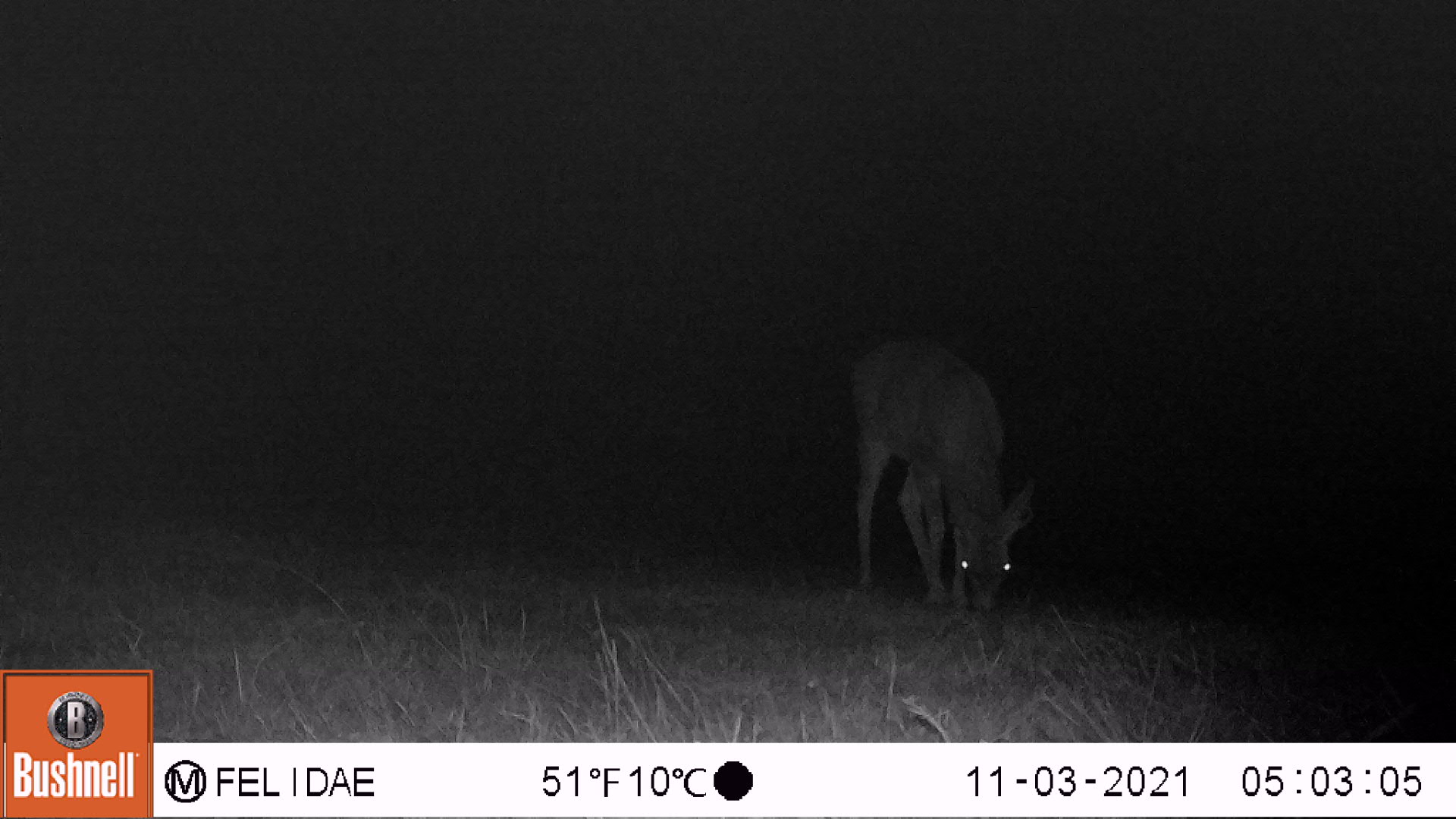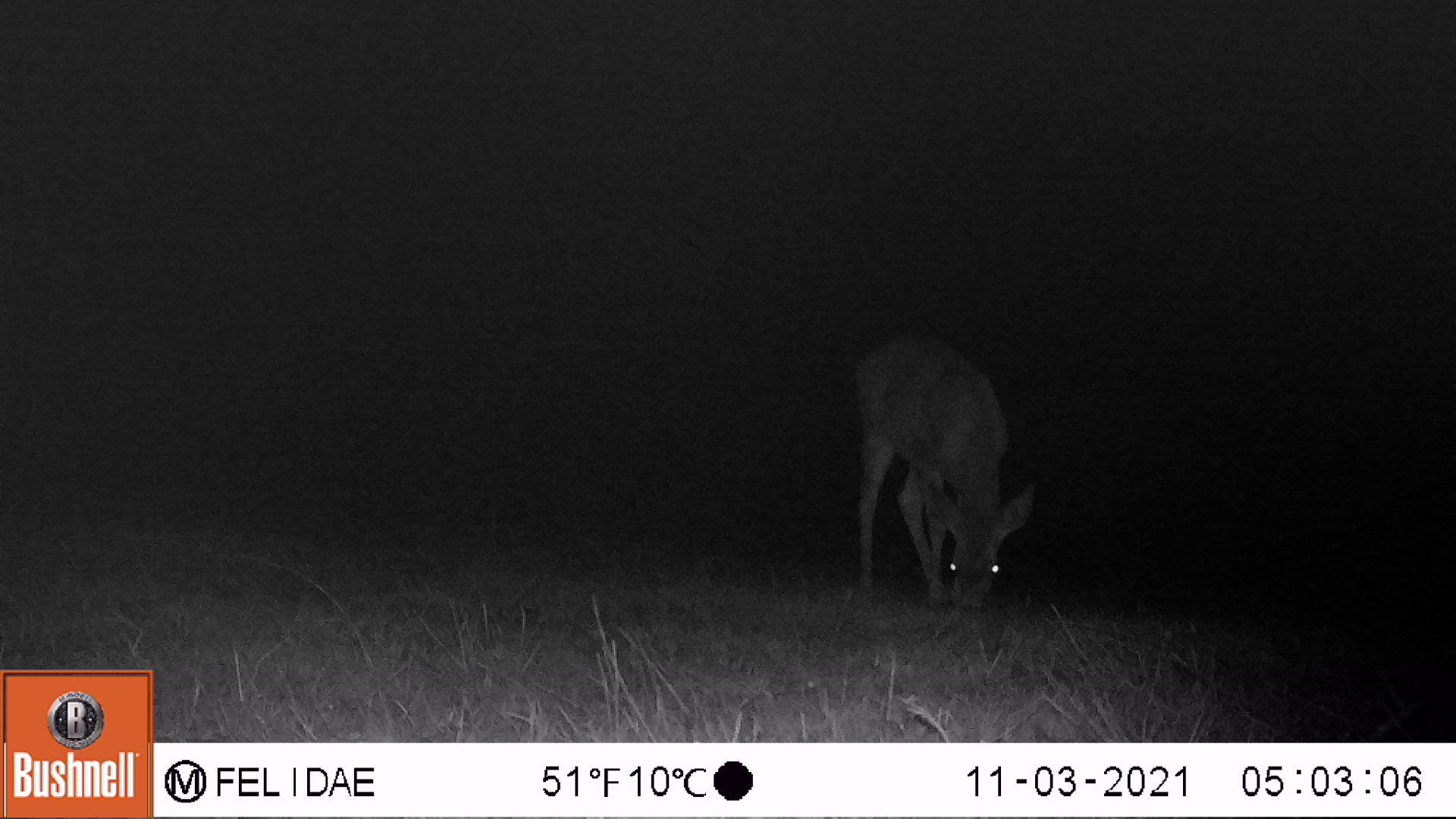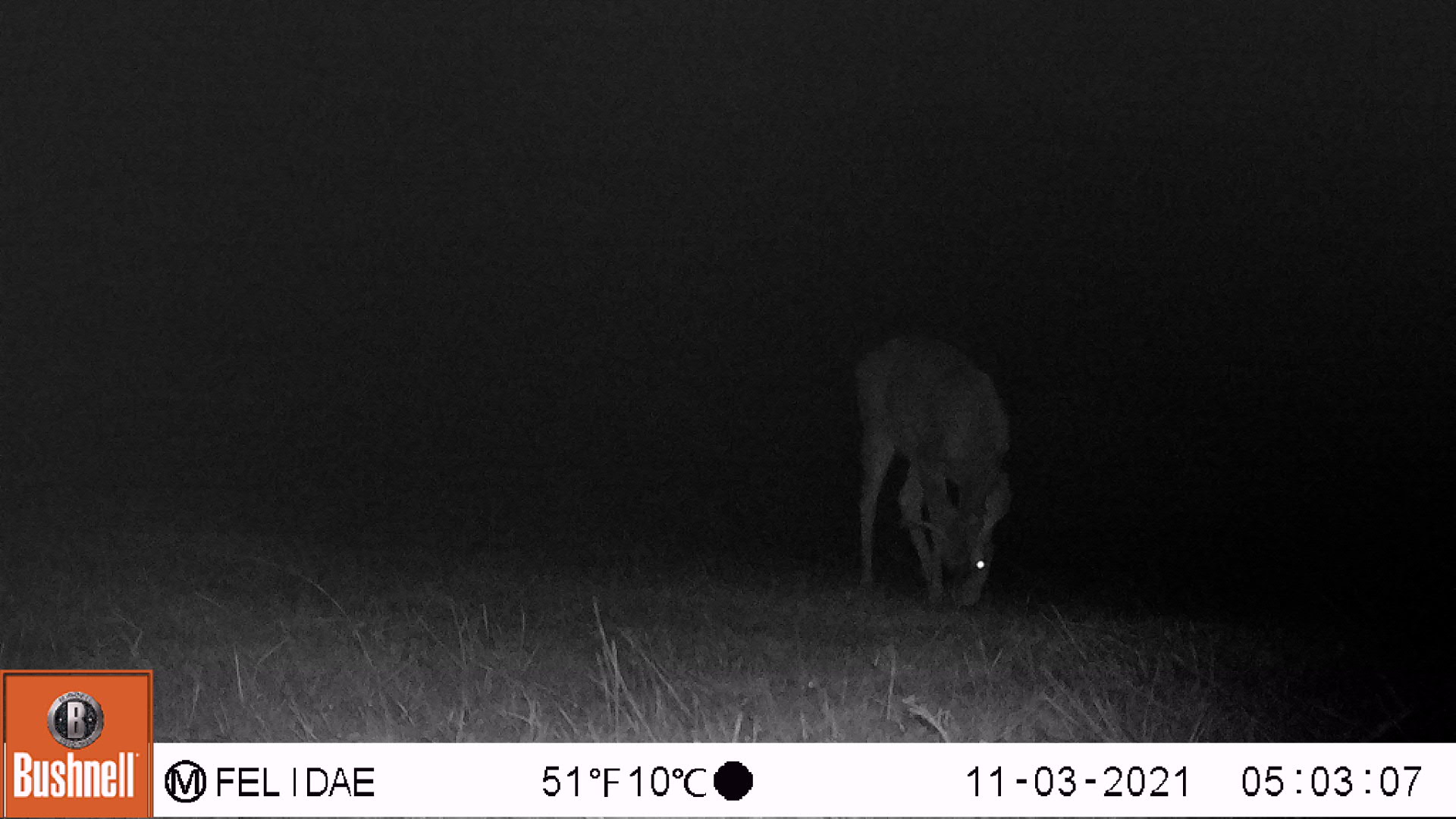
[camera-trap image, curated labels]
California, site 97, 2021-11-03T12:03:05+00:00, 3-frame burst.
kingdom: Animalia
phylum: Chordata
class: Mammalia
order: Artiodactyla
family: Cervidae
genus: Odocoileus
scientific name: Odocoileus hemionus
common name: mule deer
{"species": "mule deer (Odocoileus hemionus)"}